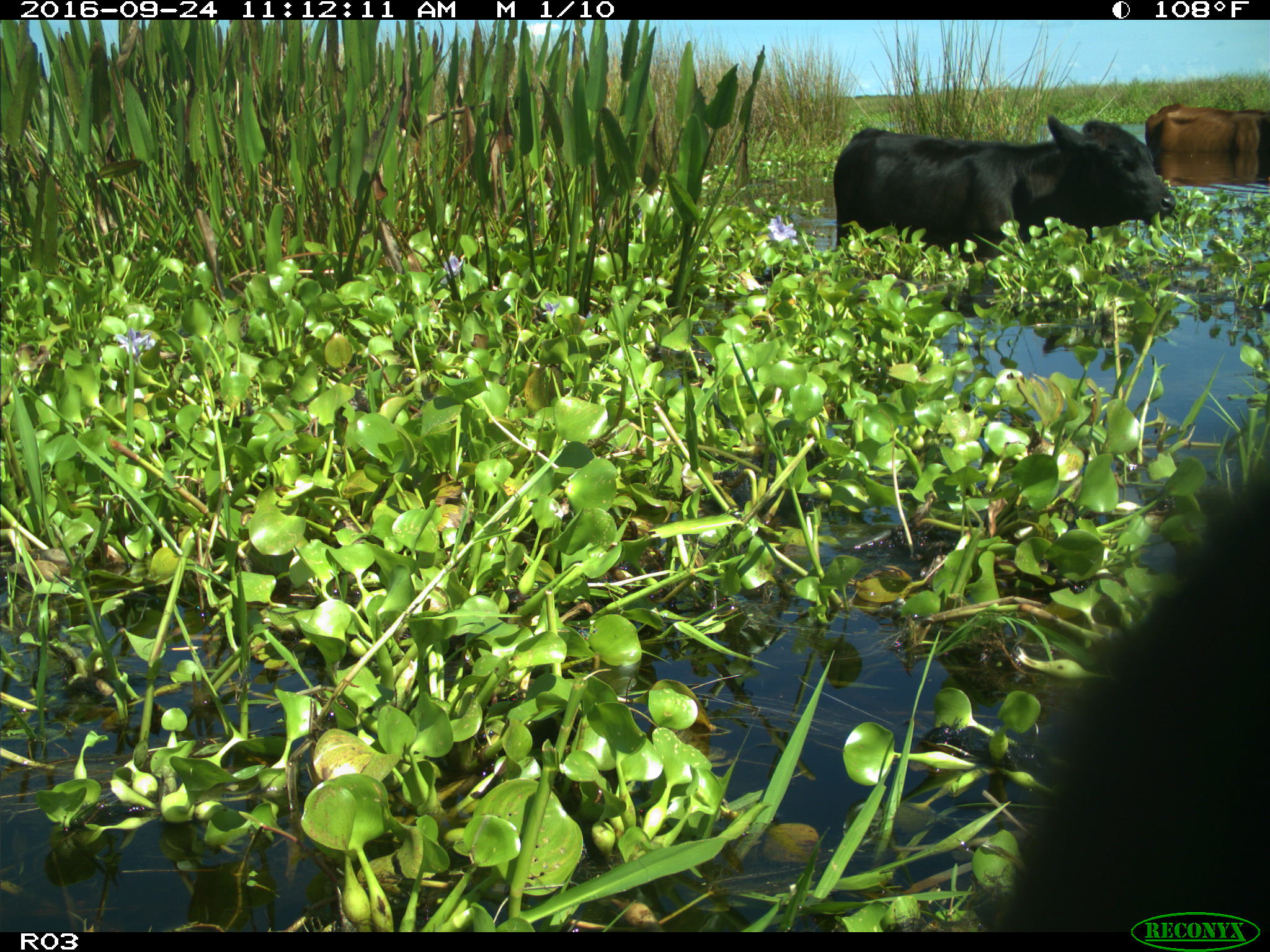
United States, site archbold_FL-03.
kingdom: Animalia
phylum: Chordata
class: Mammalia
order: Artiodactyla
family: Bovidae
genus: Bos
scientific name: Bos taurus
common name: domestic cow